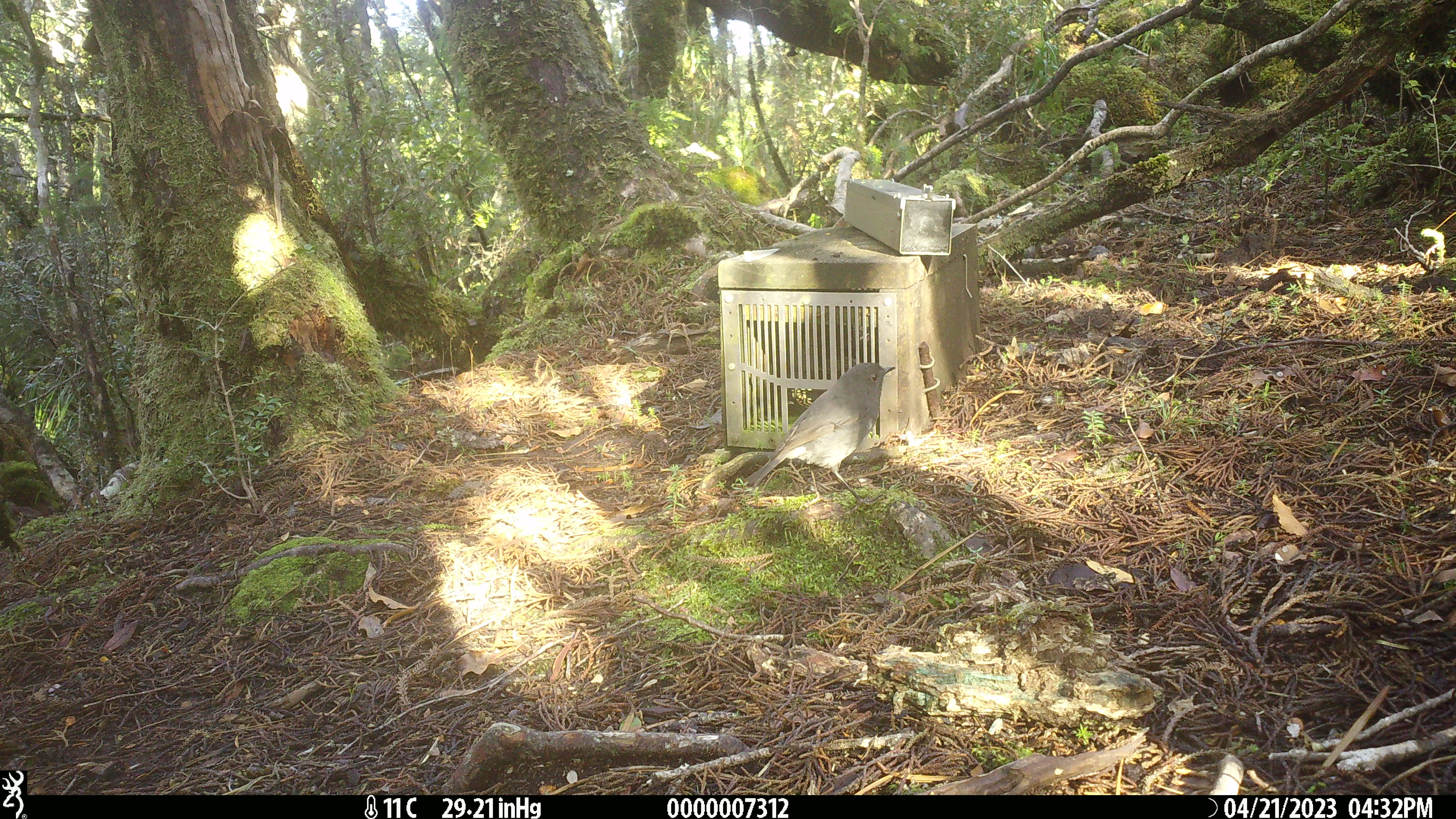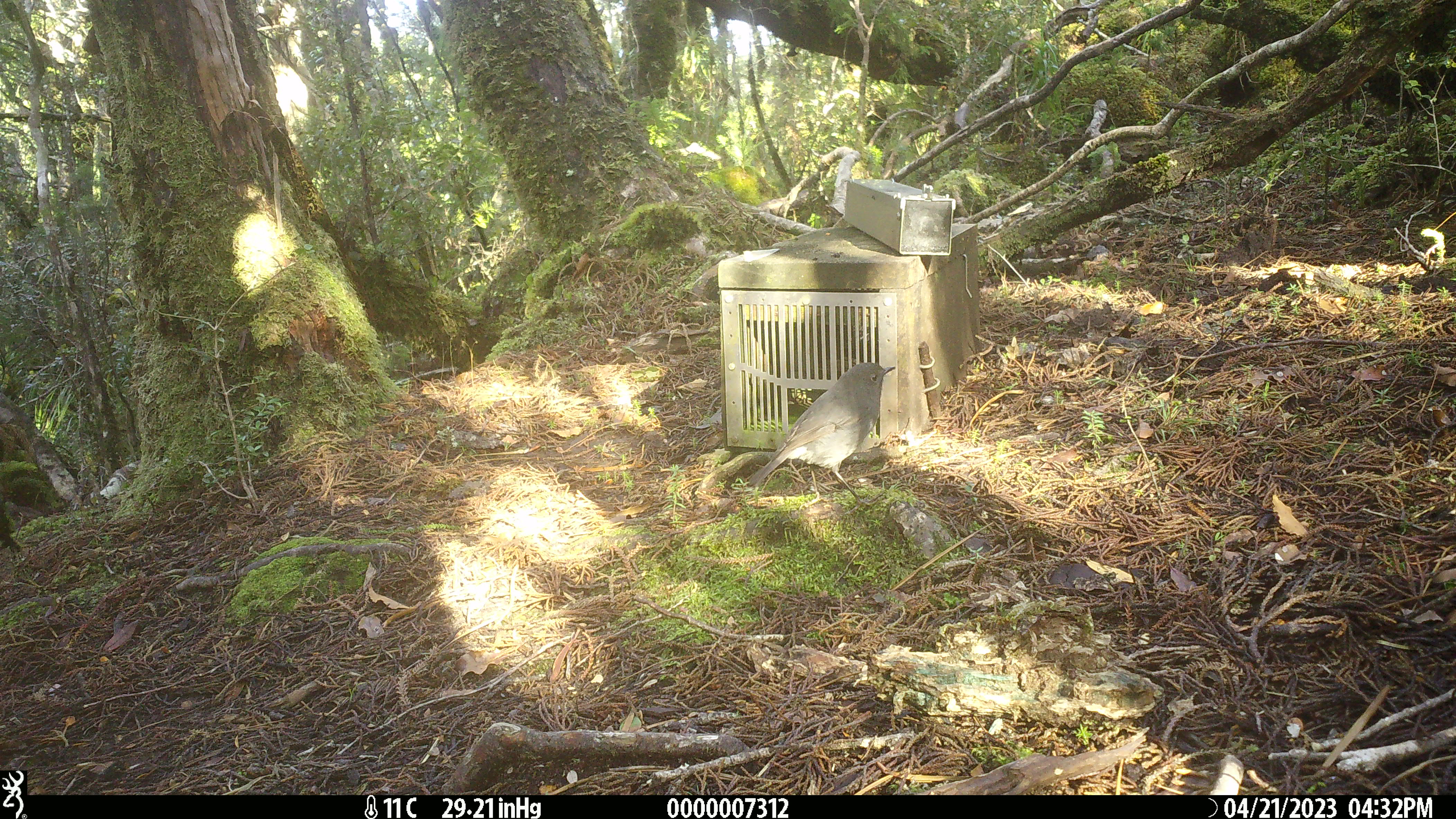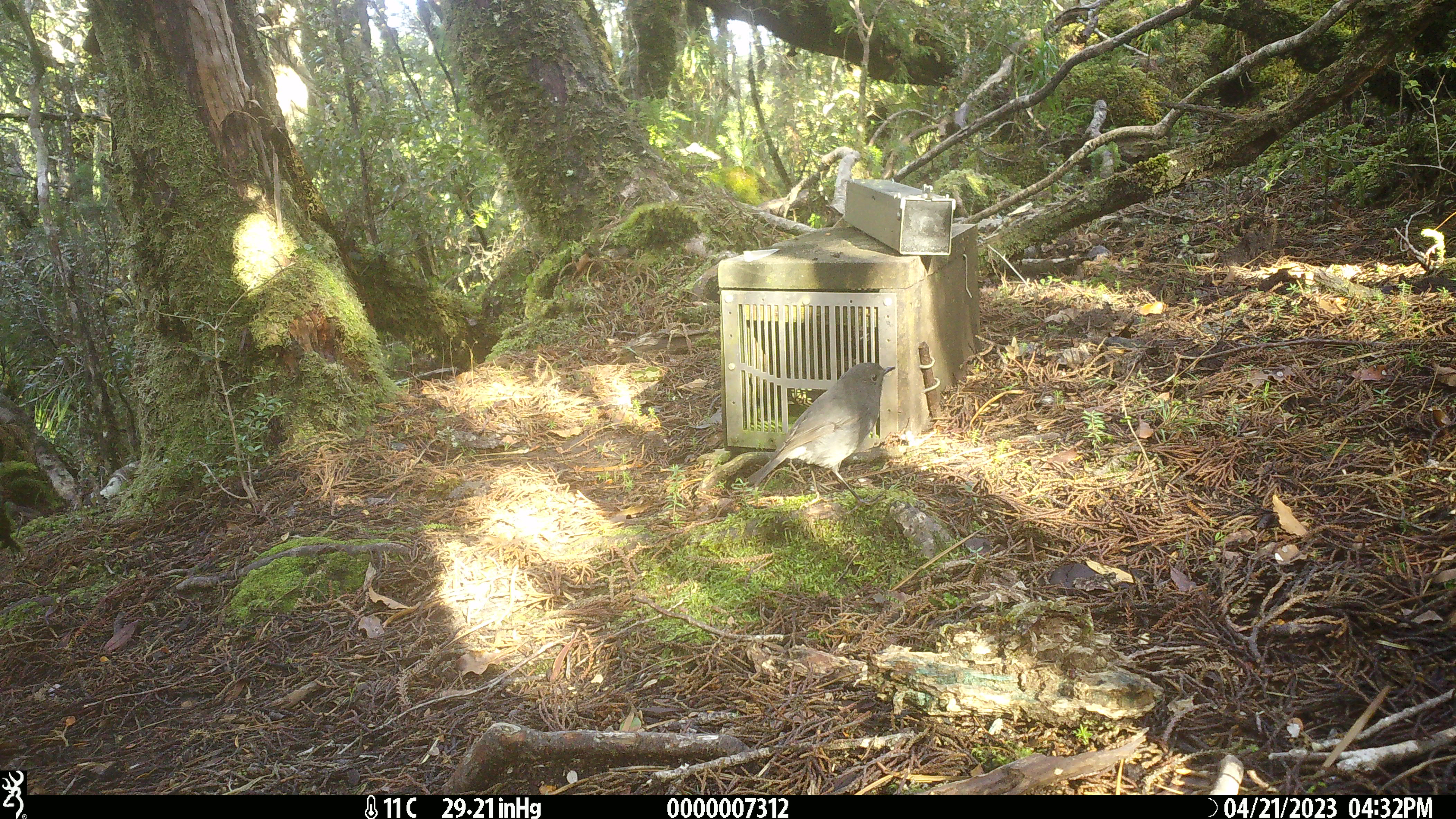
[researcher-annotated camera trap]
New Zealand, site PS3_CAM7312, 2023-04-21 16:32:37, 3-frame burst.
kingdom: Animalia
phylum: Chordata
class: Aves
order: Passeriformes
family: Petroicidae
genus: Petroica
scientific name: Petroica australis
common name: new zealand robin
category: robin